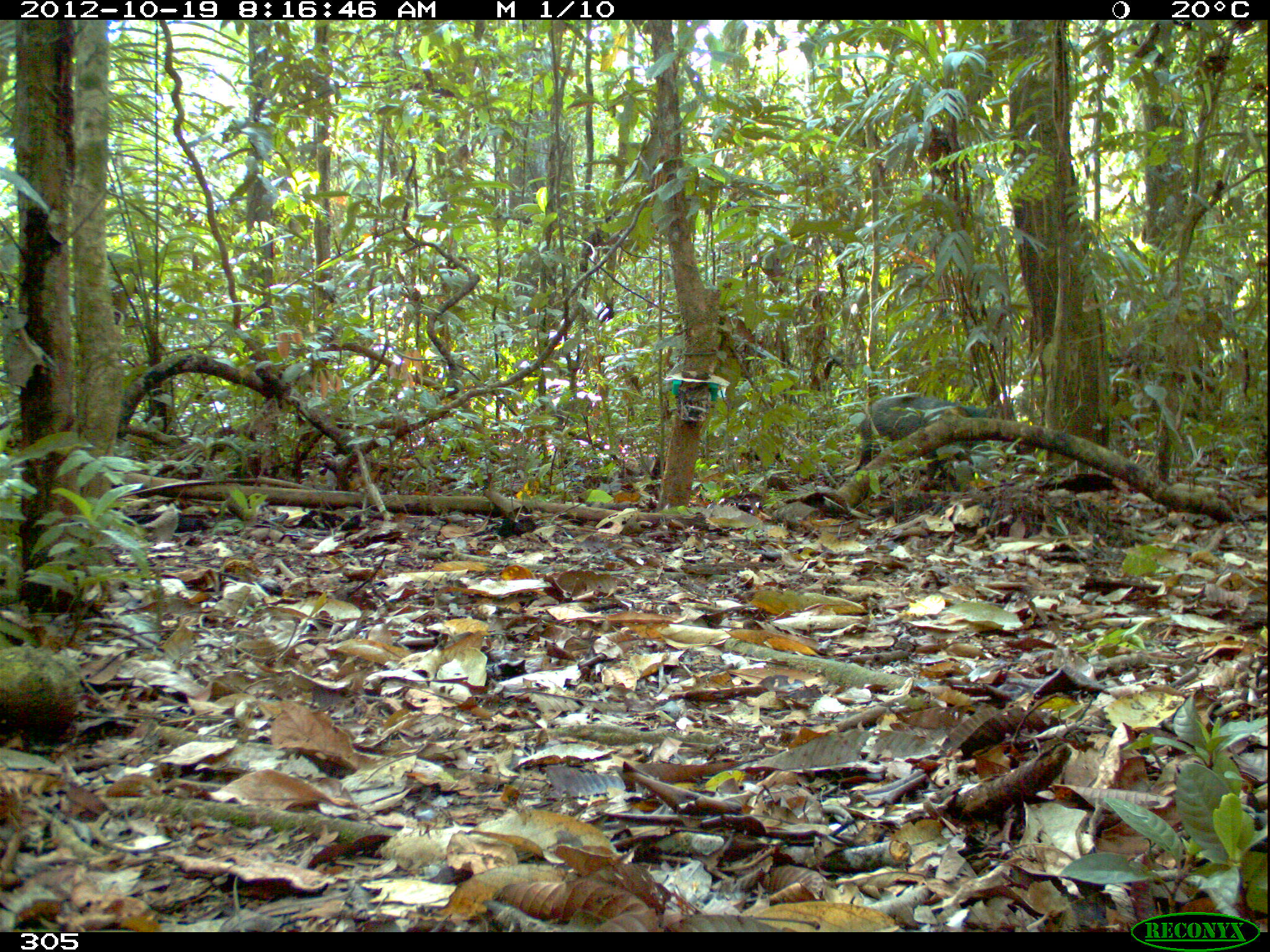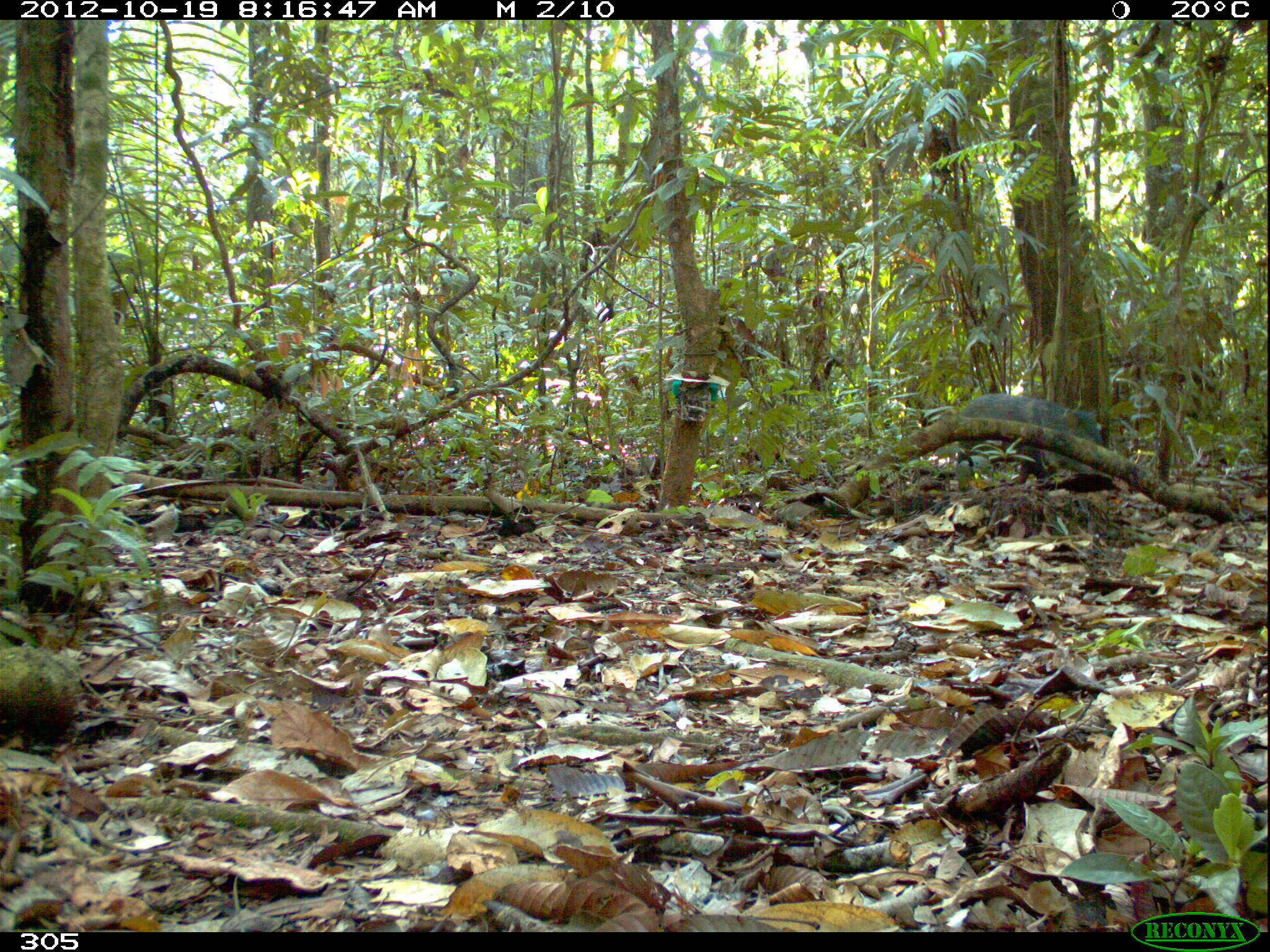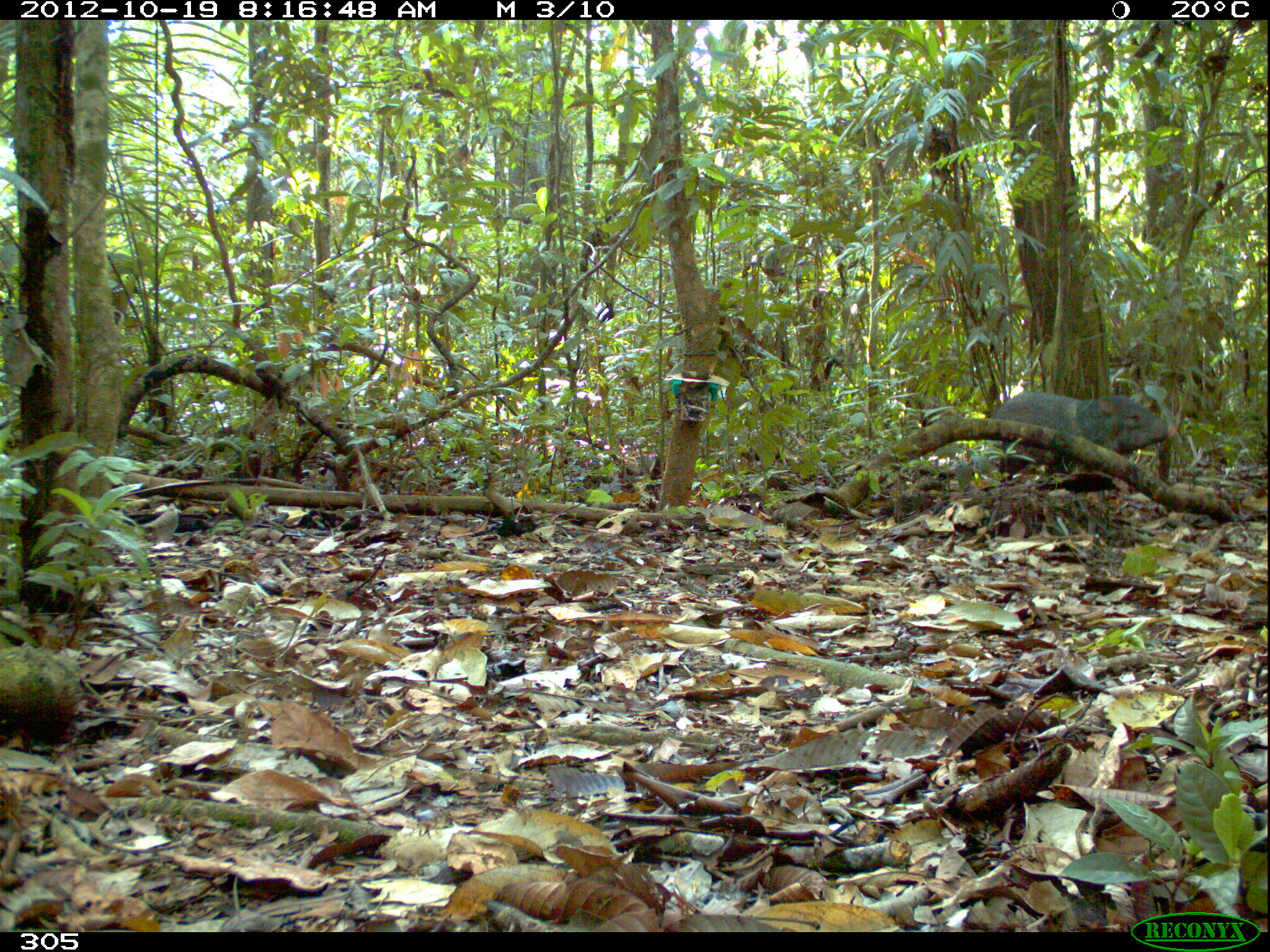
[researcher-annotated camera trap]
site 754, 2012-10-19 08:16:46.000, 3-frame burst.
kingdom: Animalia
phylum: Chordata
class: Mammalia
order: Artiodactyla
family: Tayassuidae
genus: Pecari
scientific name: Pecari tajacu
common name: collared peccary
Pecari tajacu (collared peccary).